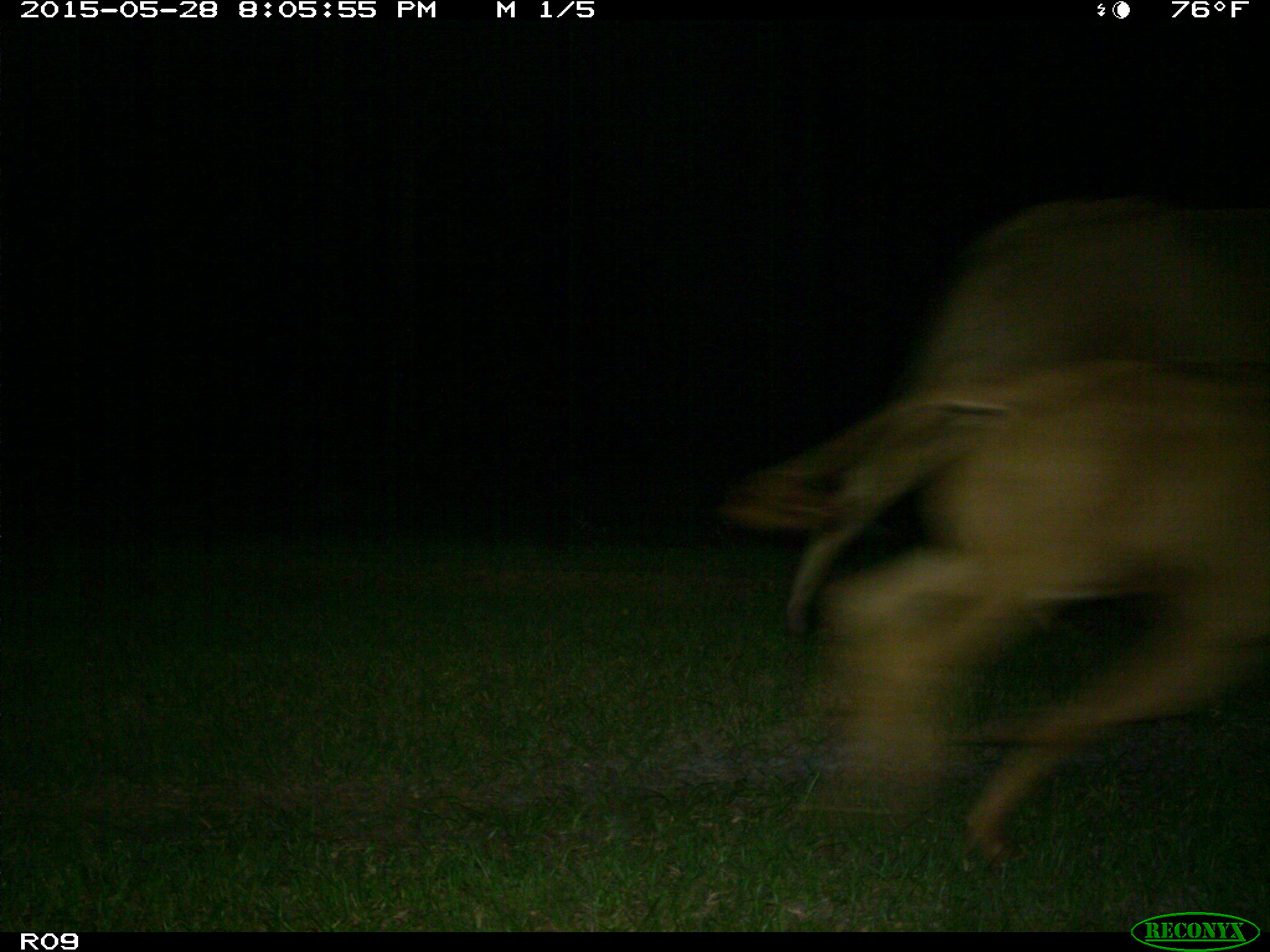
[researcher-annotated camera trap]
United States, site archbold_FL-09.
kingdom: Animalia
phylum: Chordata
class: Mammalia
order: Artiodactyla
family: Bovidae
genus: Bos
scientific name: Bos taurus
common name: domestic cow